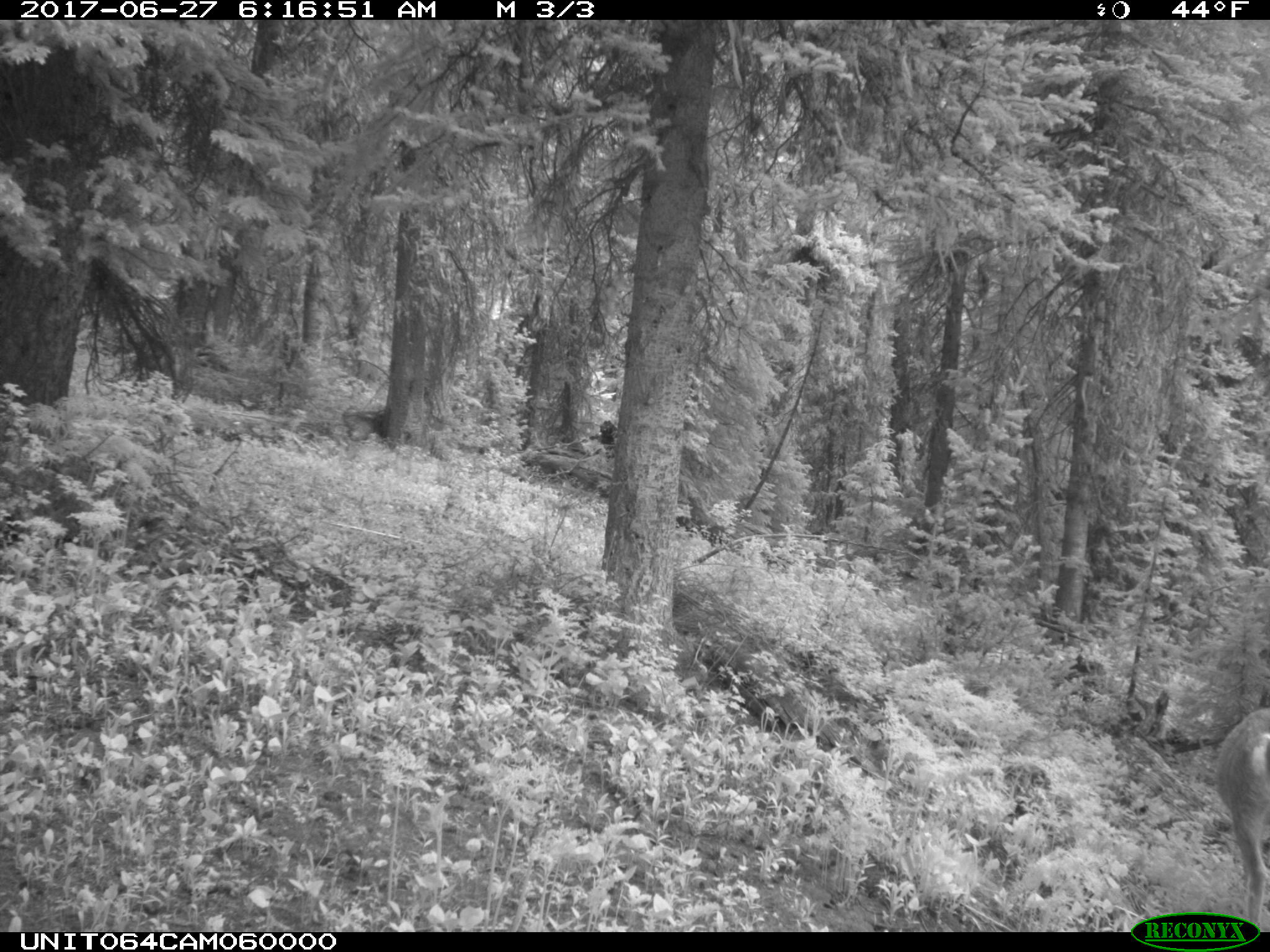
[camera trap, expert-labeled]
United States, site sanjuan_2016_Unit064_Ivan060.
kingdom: Animalia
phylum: Chordata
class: Mammalia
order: Artiodactyla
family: Cervidae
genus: Odocoileus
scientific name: Odocoileus hemionus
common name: mule deer